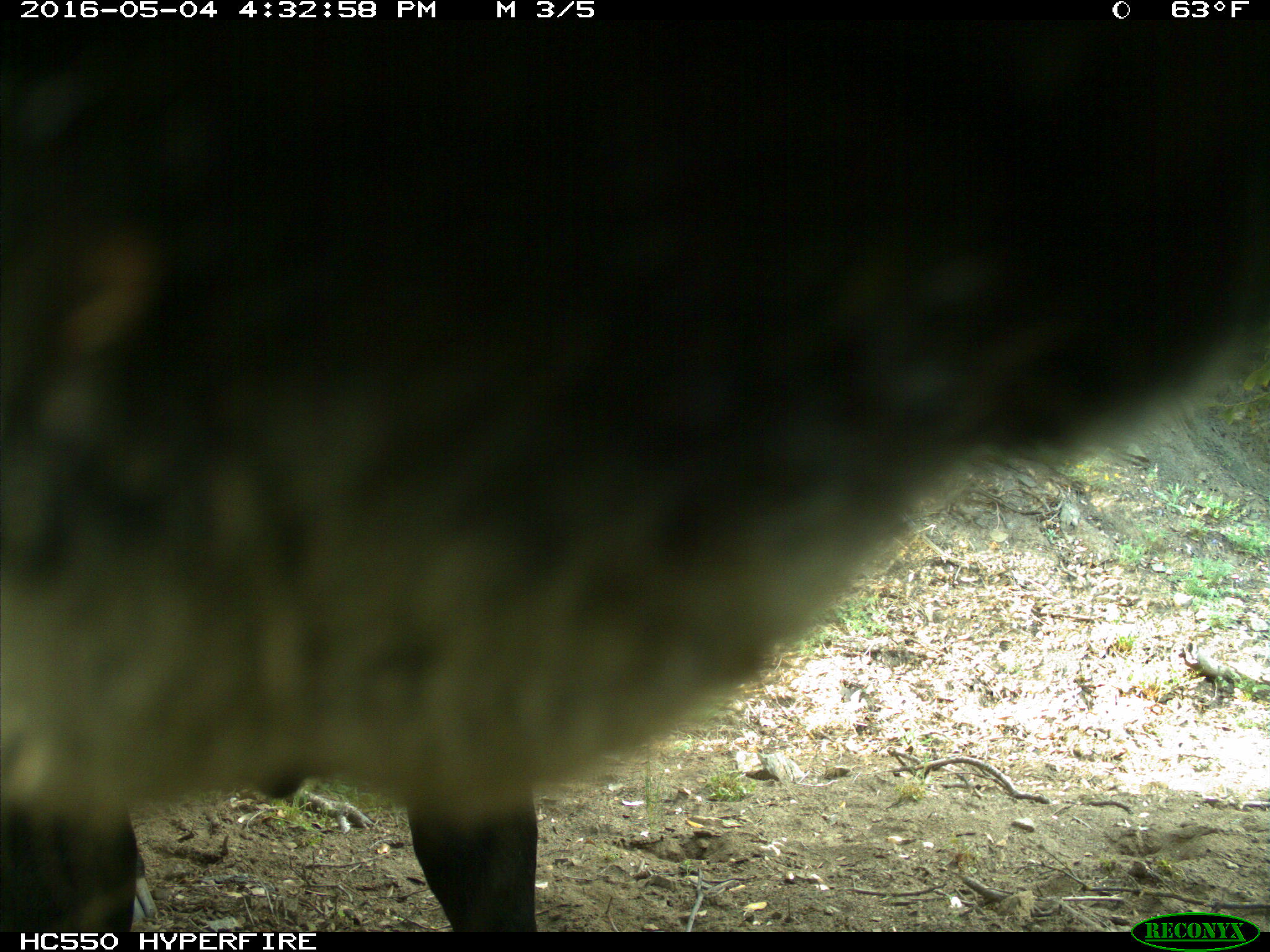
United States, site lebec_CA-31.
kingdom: Animalia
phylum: Chordata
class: Mammalia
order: Artiodactyla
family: Bovidae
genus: Bos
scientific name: Bos taurus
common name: domestic cow